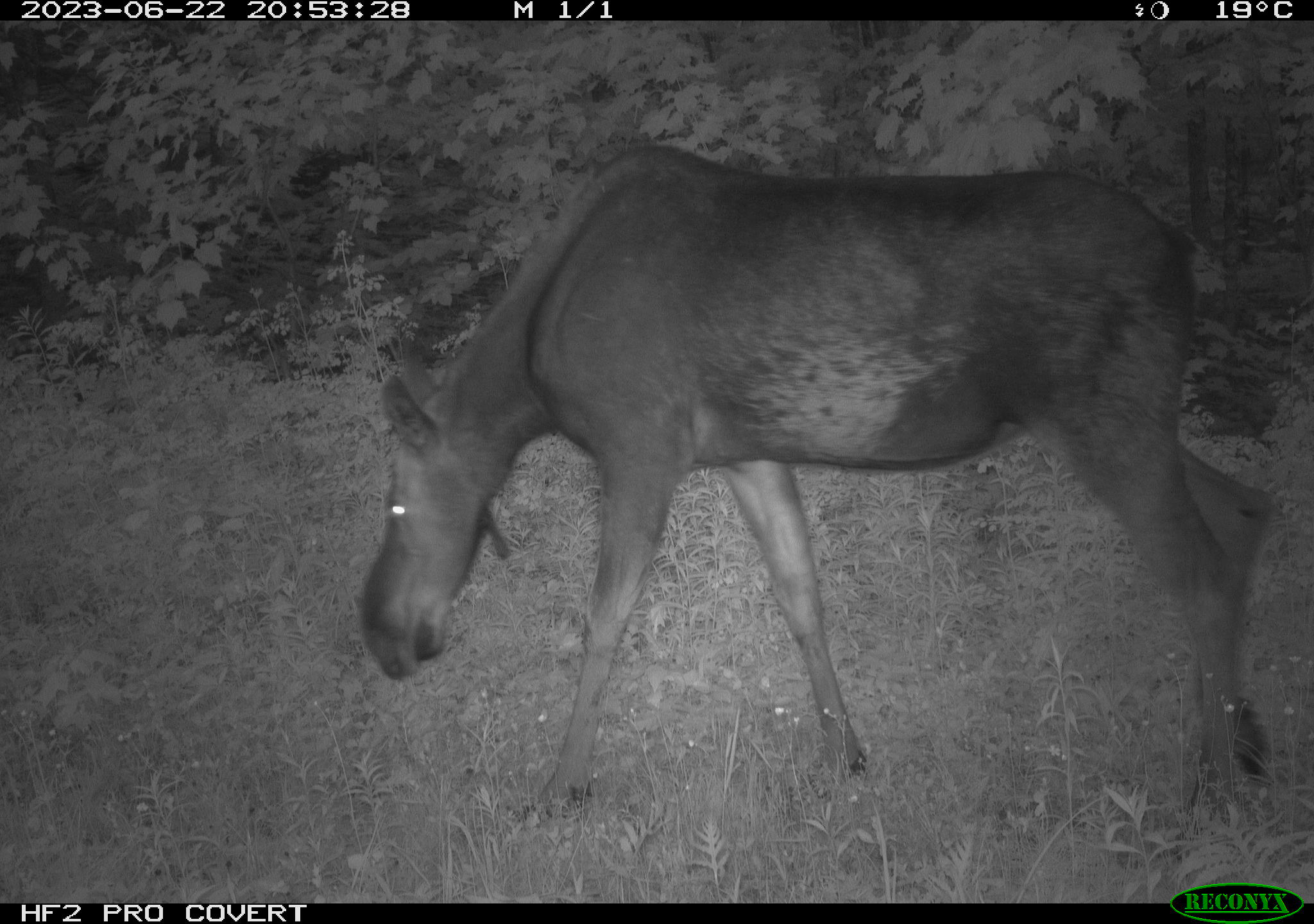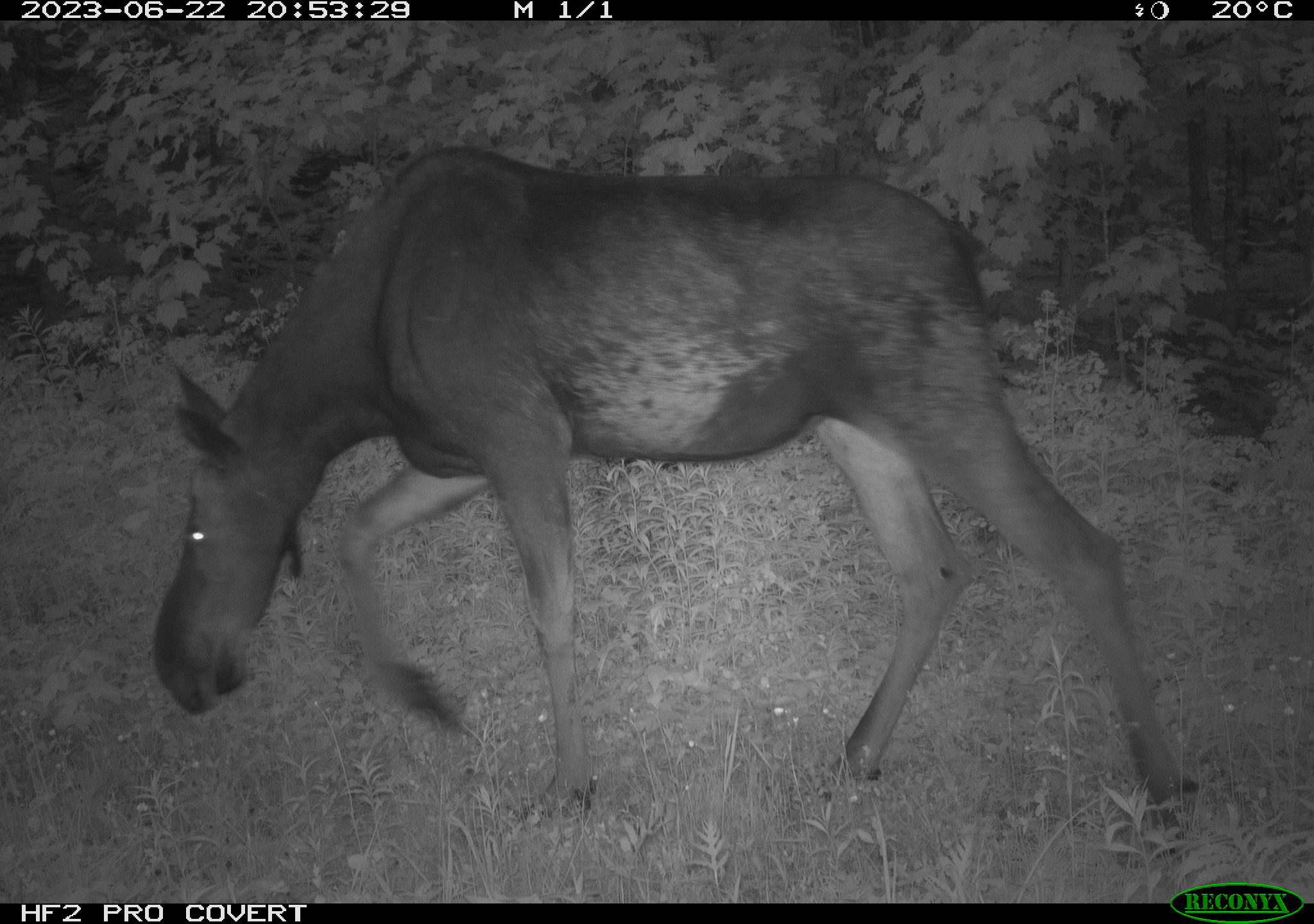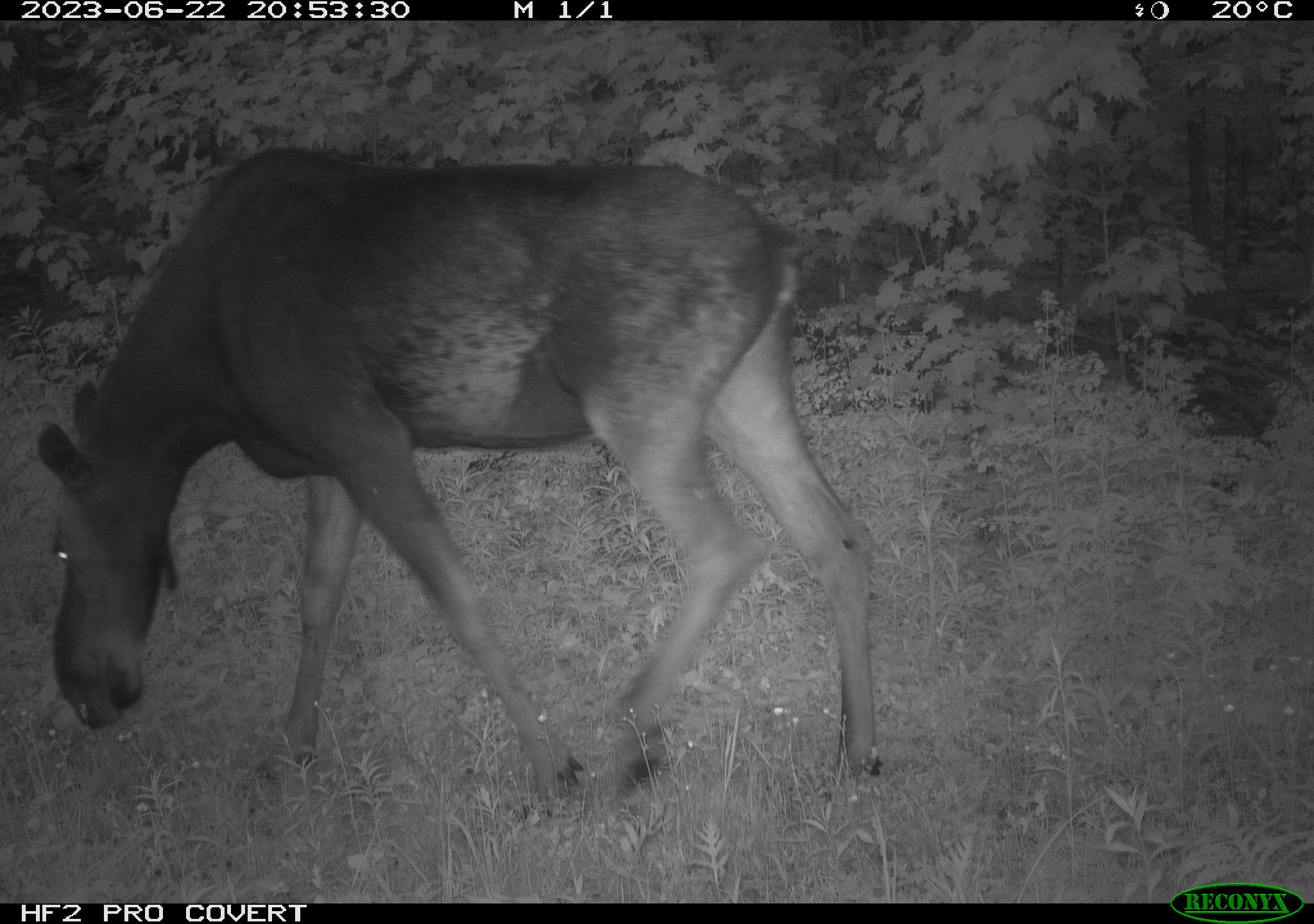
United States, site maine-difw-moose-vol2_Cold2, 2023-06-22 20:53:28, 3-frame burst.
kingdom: Animalia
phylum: Chordata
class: Mammalia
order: Artiodactyla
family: Cervidae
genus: Alces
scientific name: Alces alces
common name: moose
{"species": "moose (Alces alces)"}